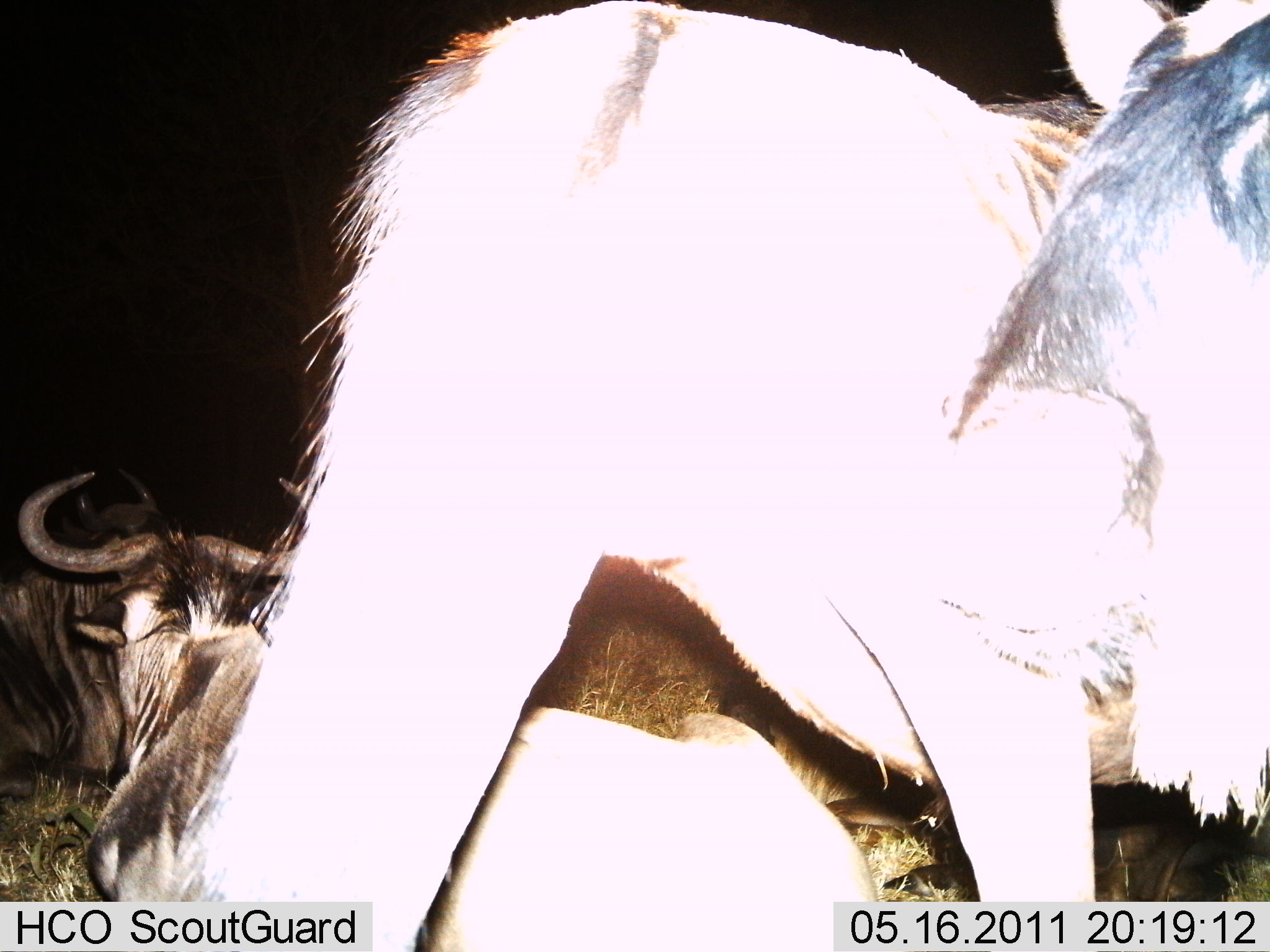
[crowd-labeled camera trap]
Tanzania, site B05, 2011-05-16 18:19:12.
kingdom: Animalia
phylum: Chordata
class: Mammalia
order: Artiodactyla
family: Bovidae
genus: Connochaetes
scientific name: Connochaetes taurinus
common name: blue wildebeest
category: wildebeest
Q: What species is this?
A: Wildebeest (blue wildebeest) (Connochaetes taurinus).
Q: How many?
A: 4.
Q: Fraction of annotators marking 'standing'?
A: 54%.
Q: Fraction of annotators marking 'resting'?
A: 92%.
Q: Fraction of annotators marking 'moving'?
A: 0%.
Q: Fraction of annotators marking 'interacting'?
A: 0%.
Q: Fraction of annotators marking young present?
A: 0%.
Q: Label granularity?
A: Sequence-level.